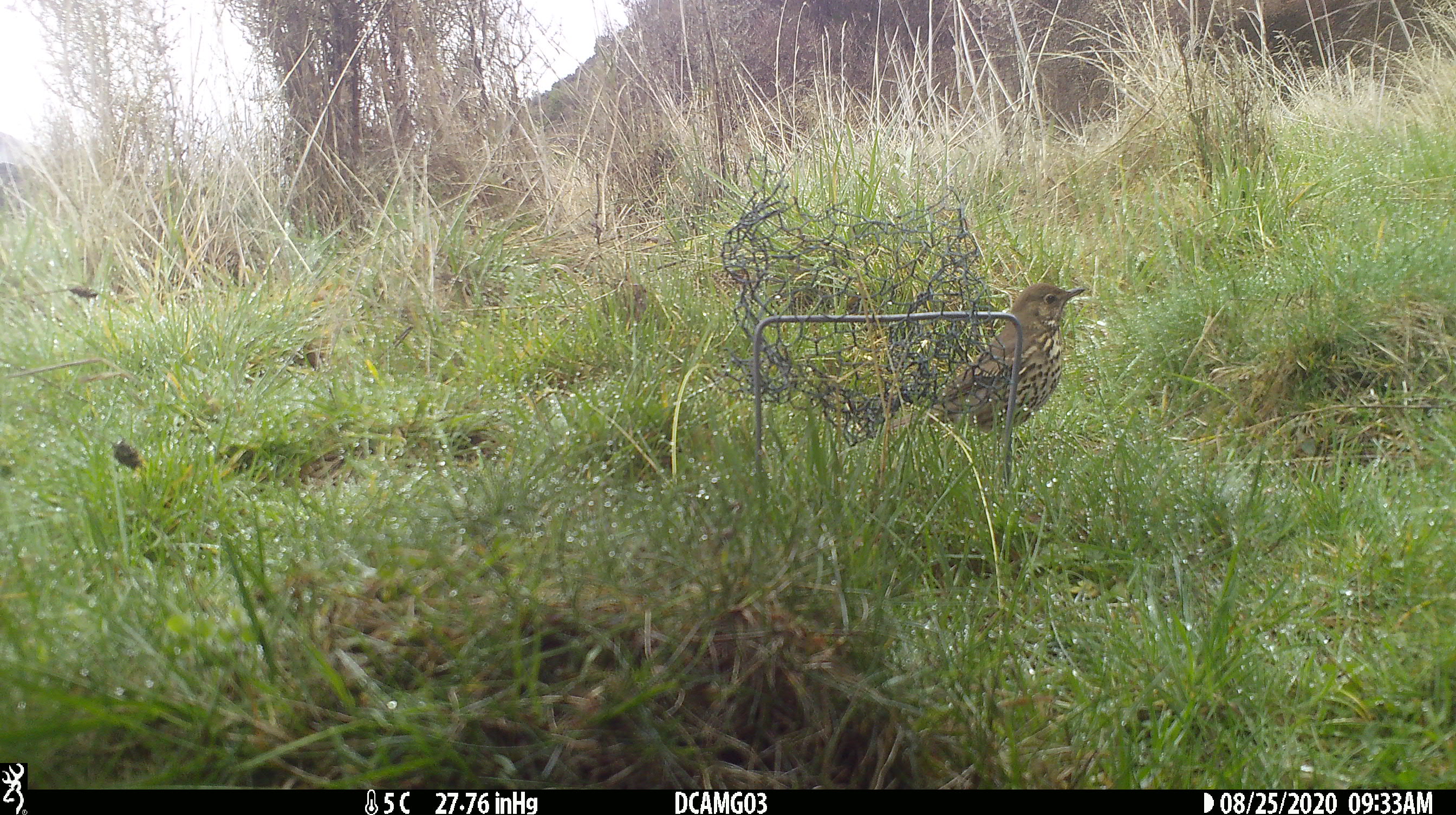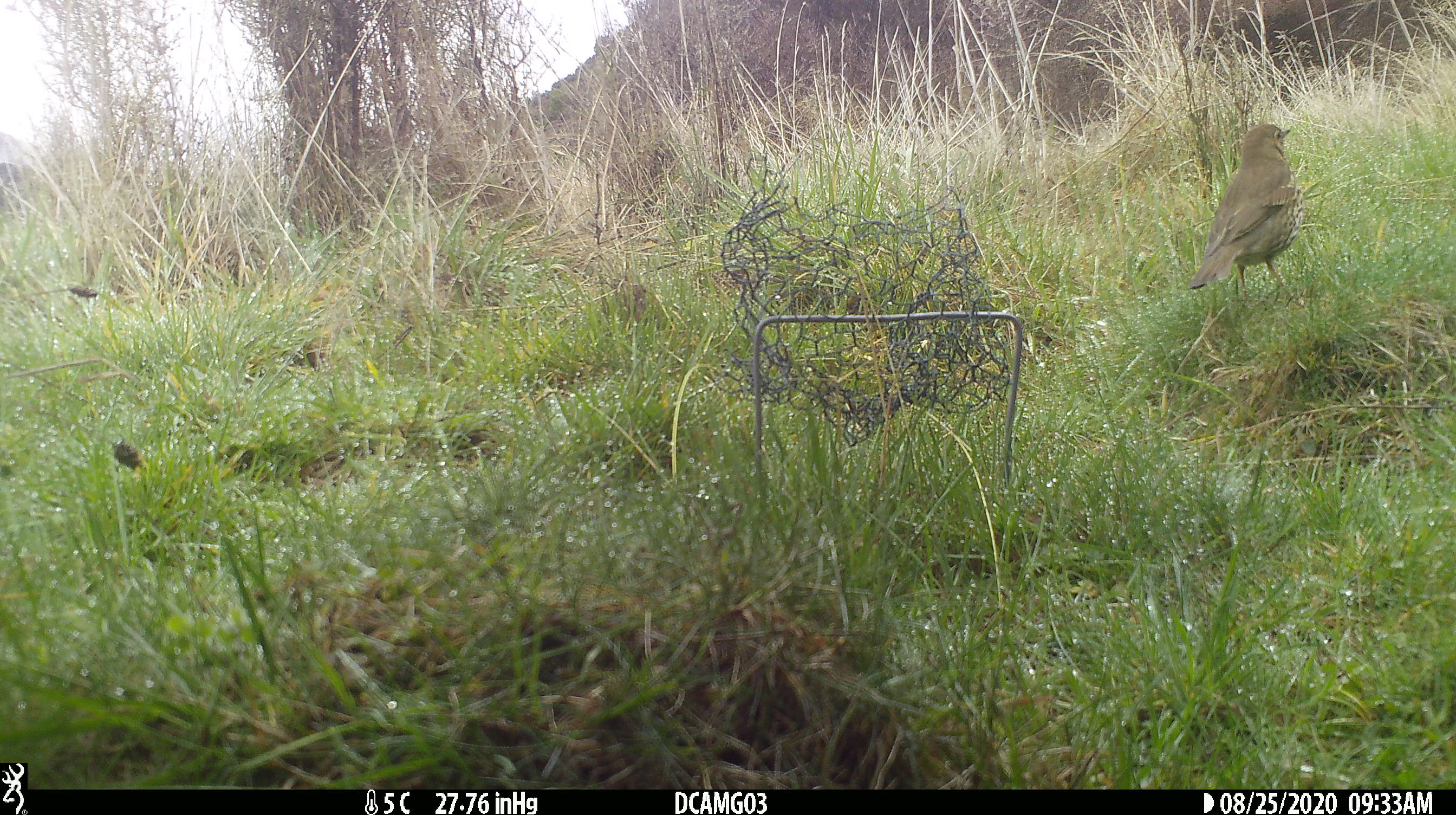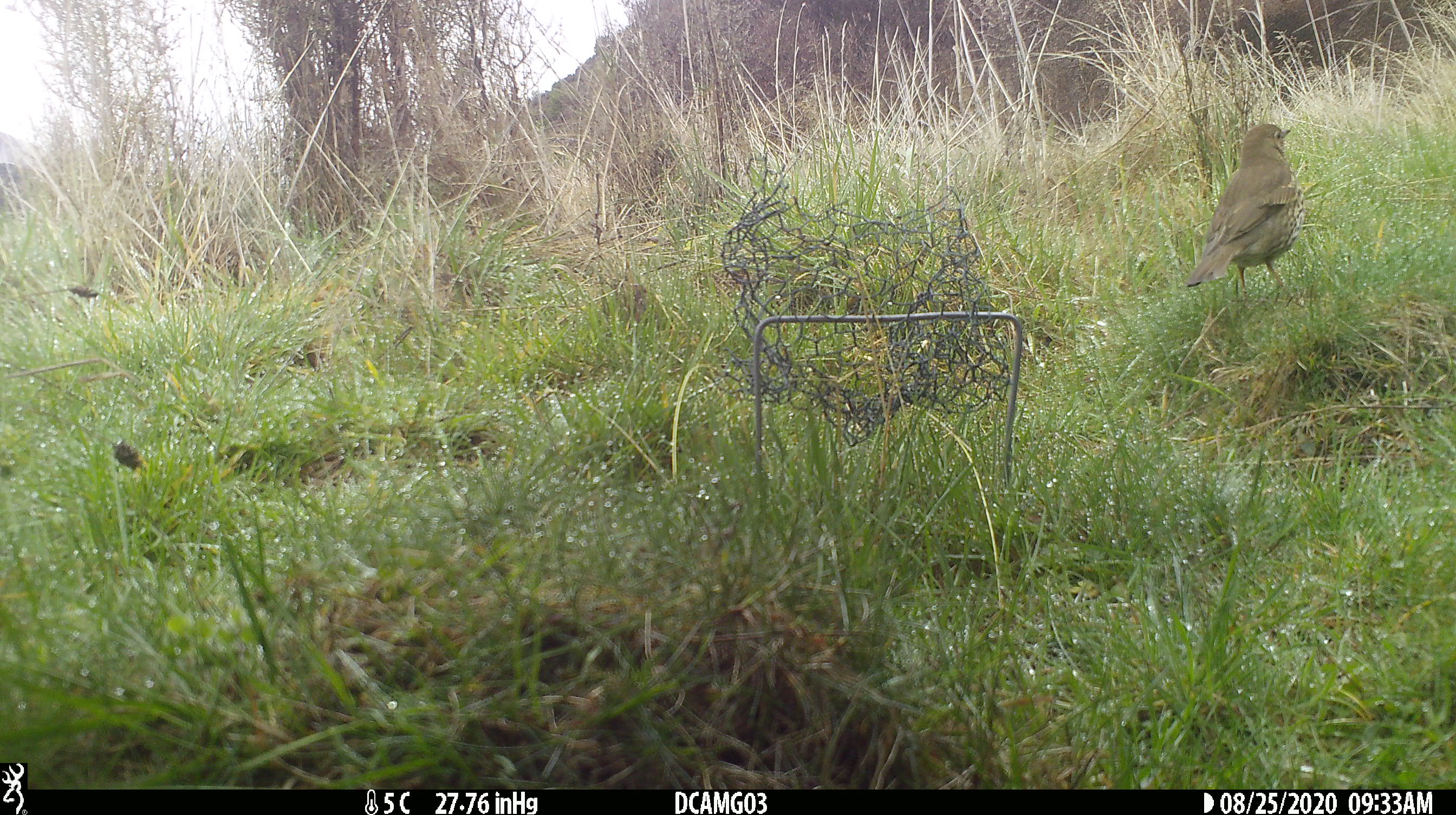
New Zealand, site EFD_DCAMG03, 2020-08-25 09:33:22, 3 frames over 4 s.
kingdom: Animalia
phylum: Chordata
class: Aves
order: Passeriformes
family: Turdidae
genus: Turdus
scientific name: Turdus philomelos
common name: song thrush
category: thrush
Thrush (song thrush) (Turdus philomelos).